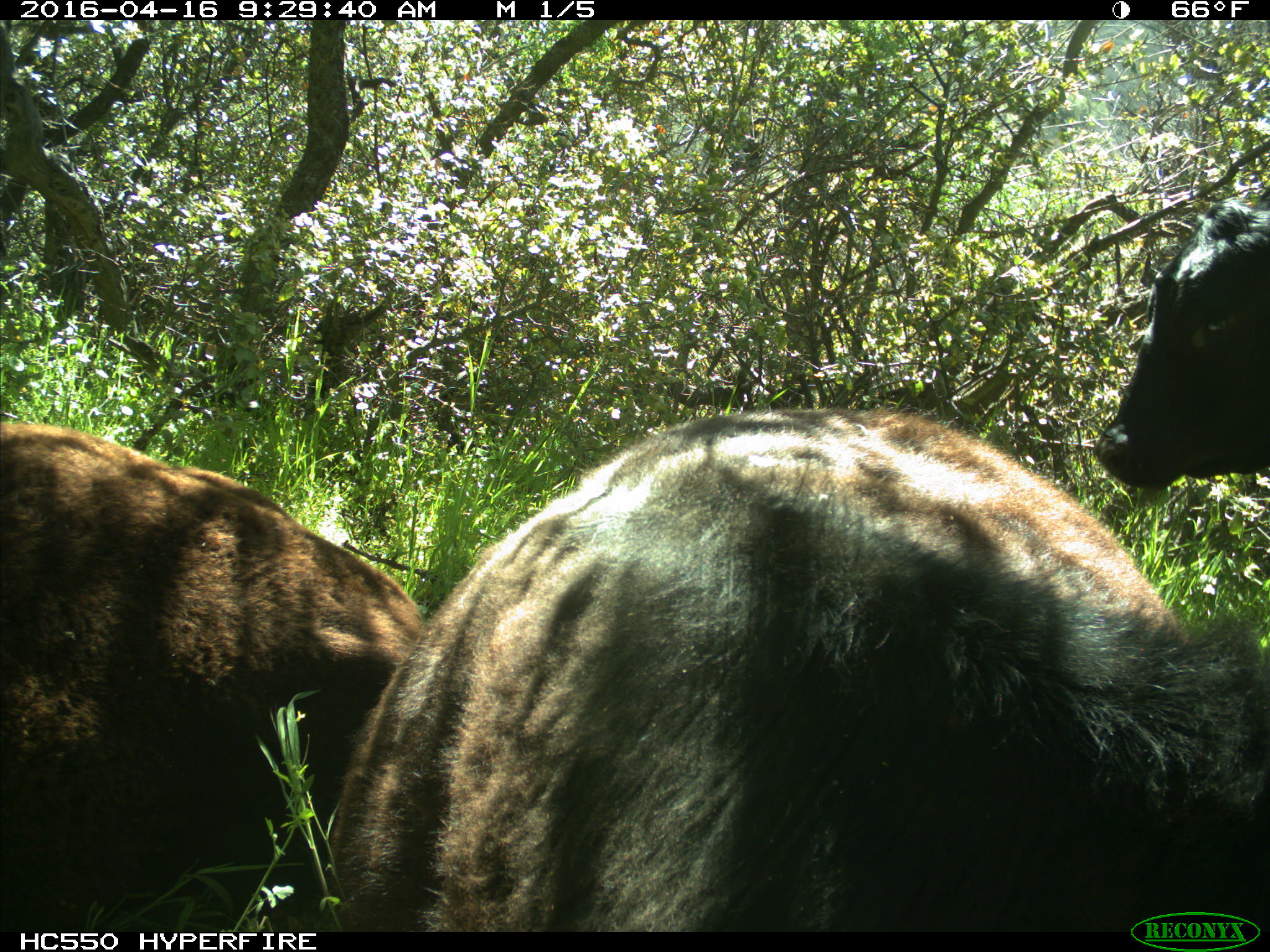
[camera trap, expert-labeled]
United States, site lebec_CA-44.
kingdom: Animalia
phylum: Chordata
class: Mammalia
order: Artiodactyla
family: Bovidae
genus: Bos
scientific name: Bos taurus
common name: domestic cow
Bos taurus (domestic cow).